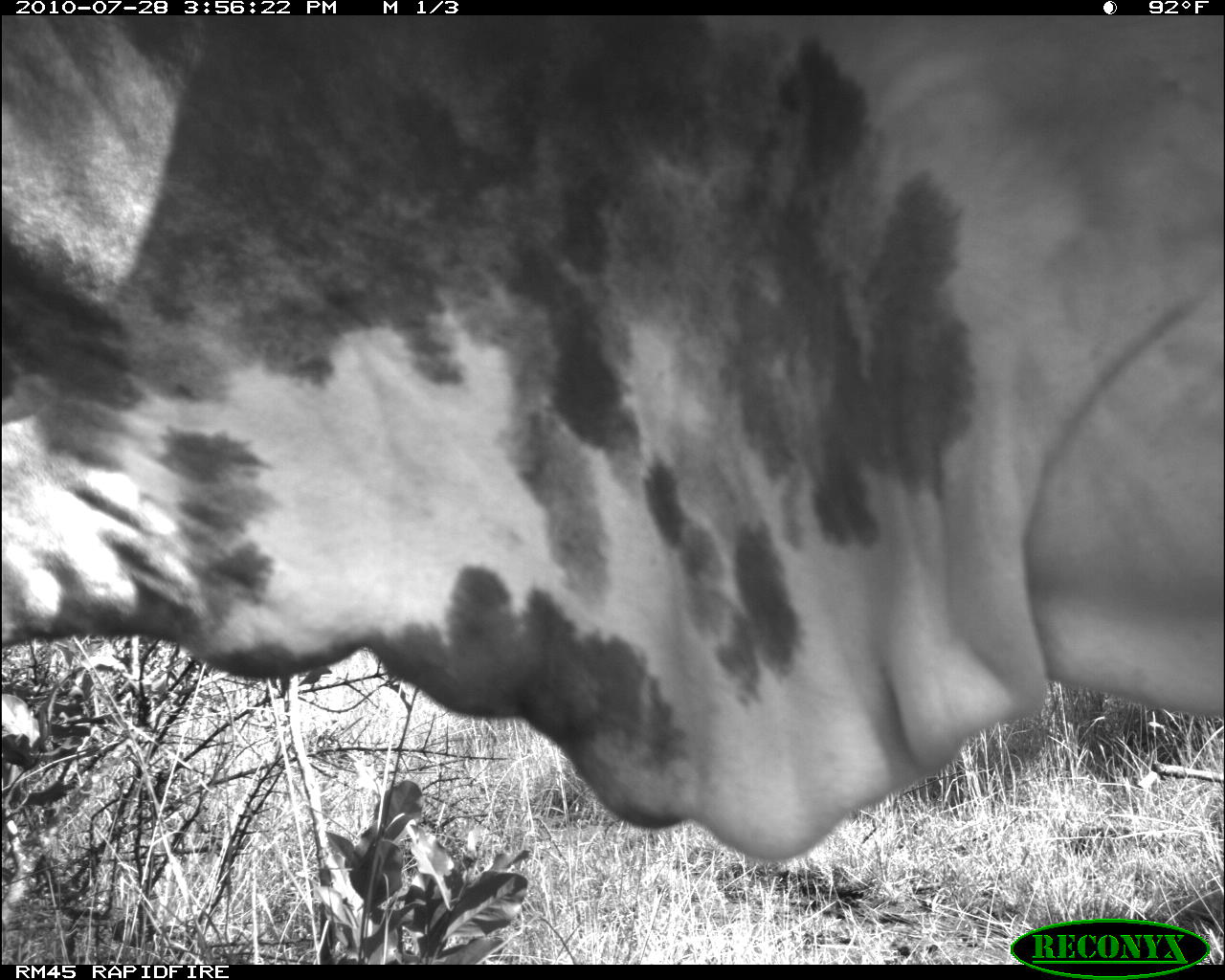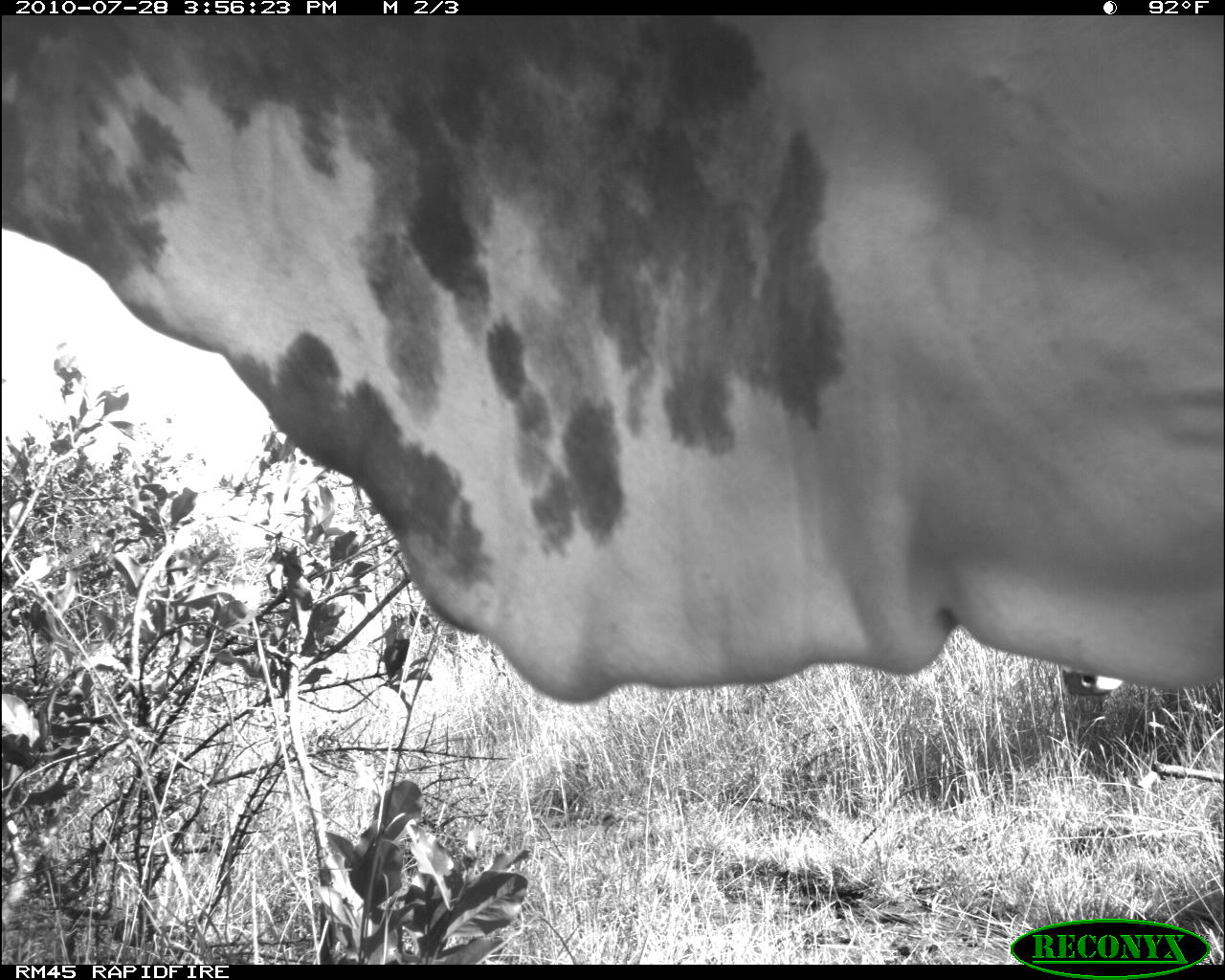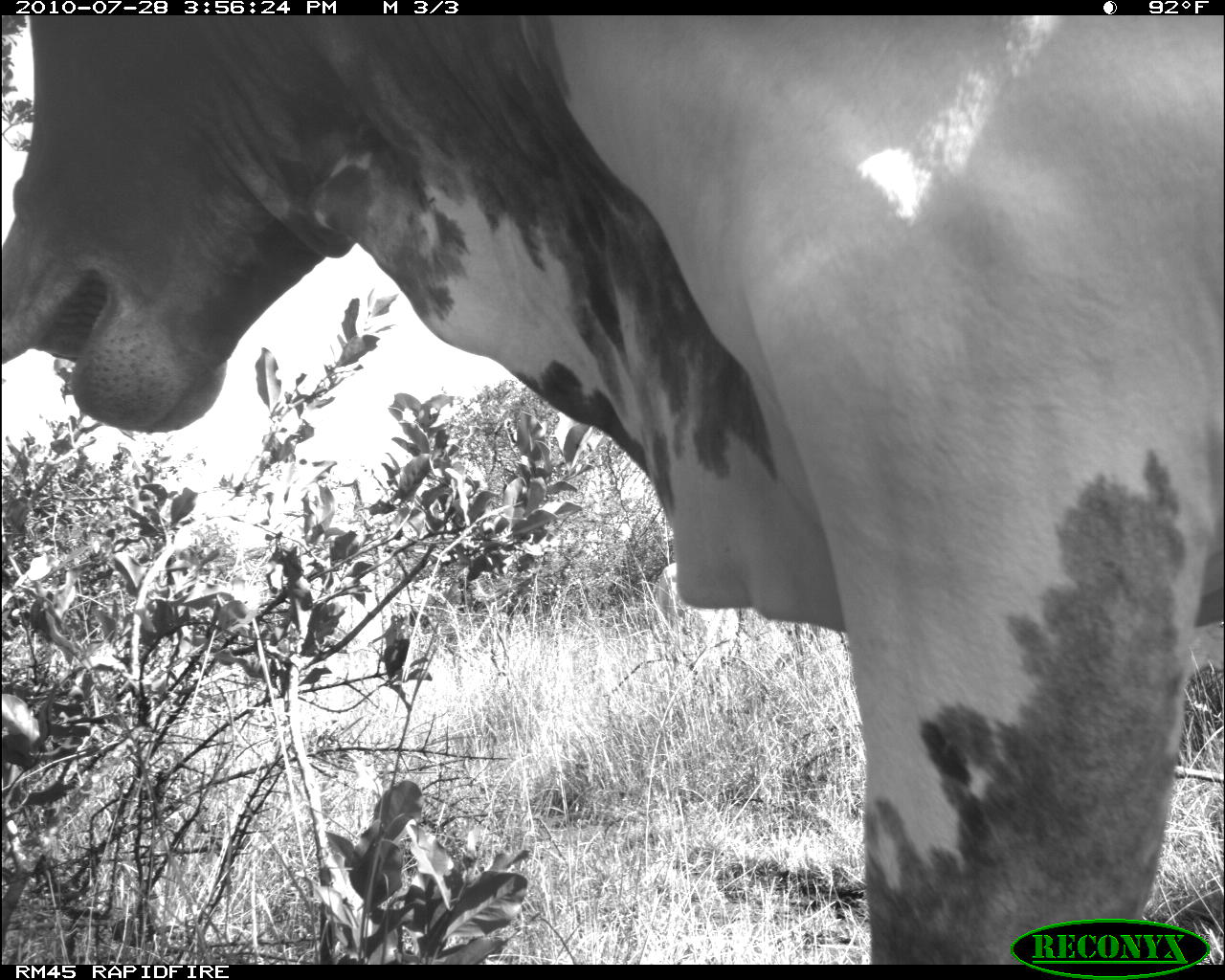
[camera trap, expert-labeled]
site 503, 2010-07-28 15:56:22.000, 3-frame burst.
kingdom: Animalia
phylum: Chordata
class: Mammalia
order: Artiodactyla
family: Bovidae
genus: Bos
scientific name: Bos taurus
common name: domestic cattle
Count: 1.